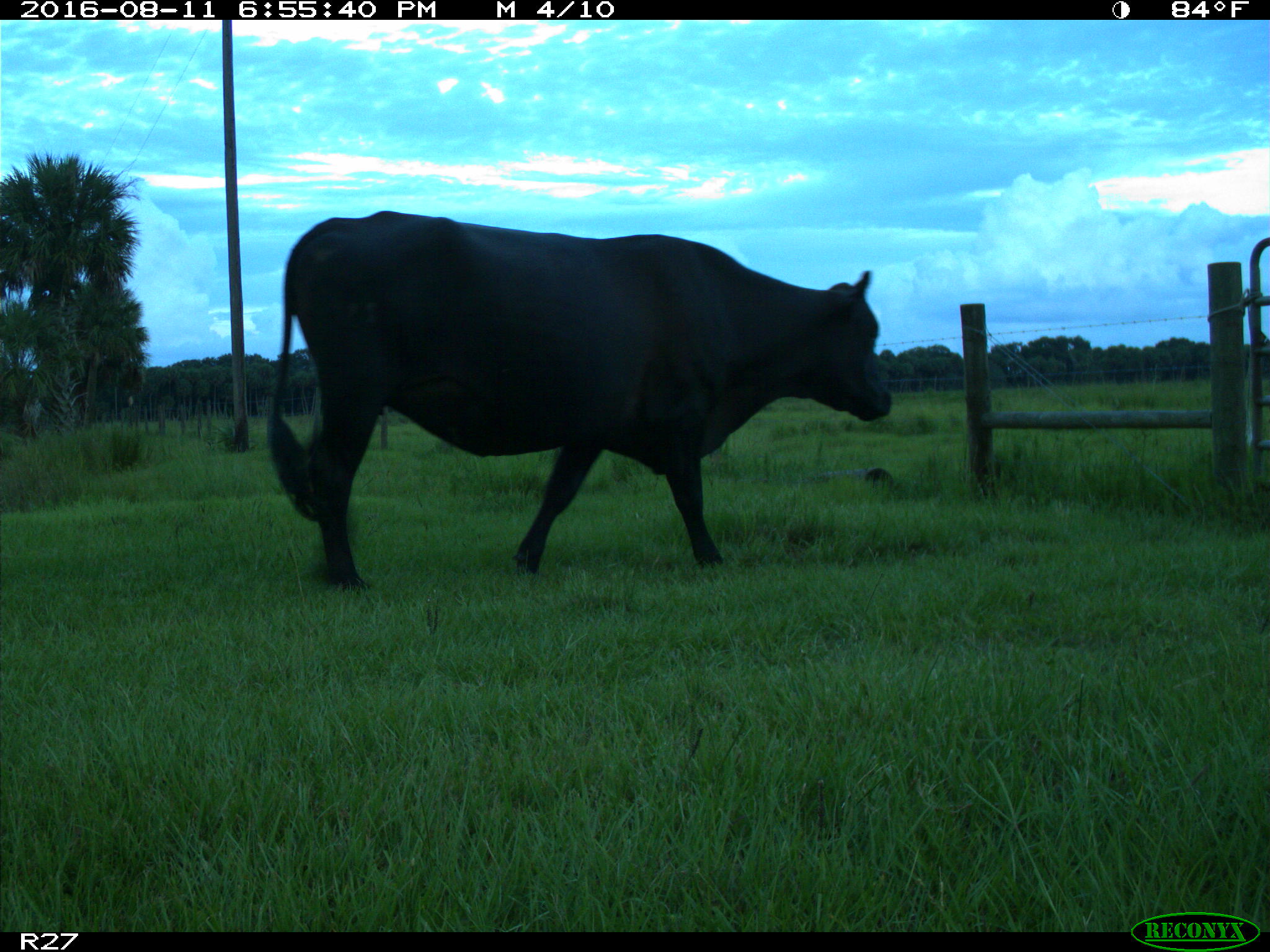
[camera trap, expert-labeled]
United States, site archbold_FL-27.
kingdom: Animalia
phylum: Chordata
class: Mammalia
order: Artiodactyla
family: Bovidae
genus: Bos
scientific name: Bos taurus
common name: domestic cow